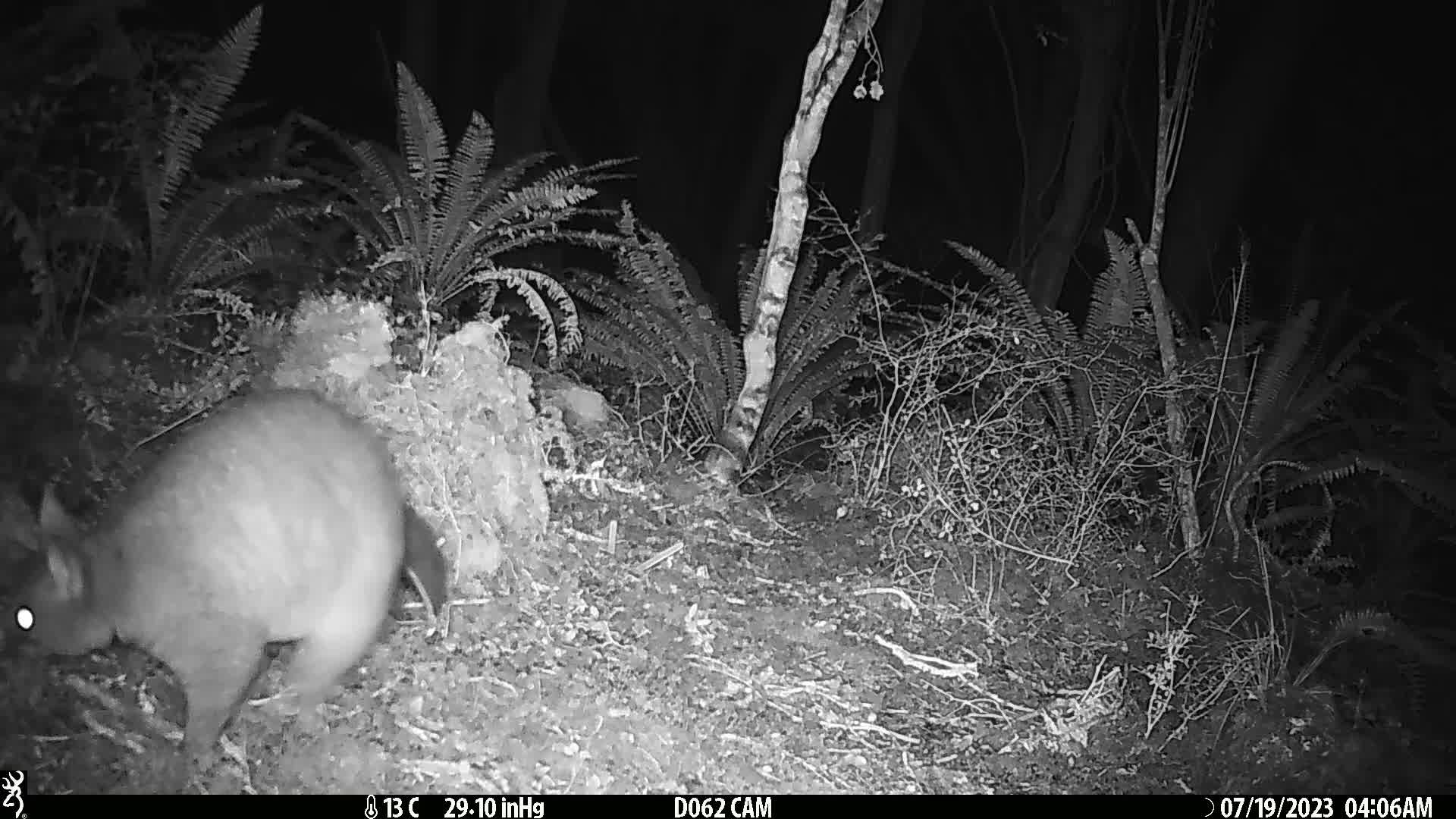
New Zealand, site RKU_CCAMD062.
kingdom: Animalia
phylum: Chordata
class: Mammalia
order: Diprotodontia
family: Phalangeridae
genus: Trichosurus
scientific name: Trichosurus vulpecula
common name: common brushtail possum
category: possum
Possum (common brushtail possum) (Trichosurus vulpecula).